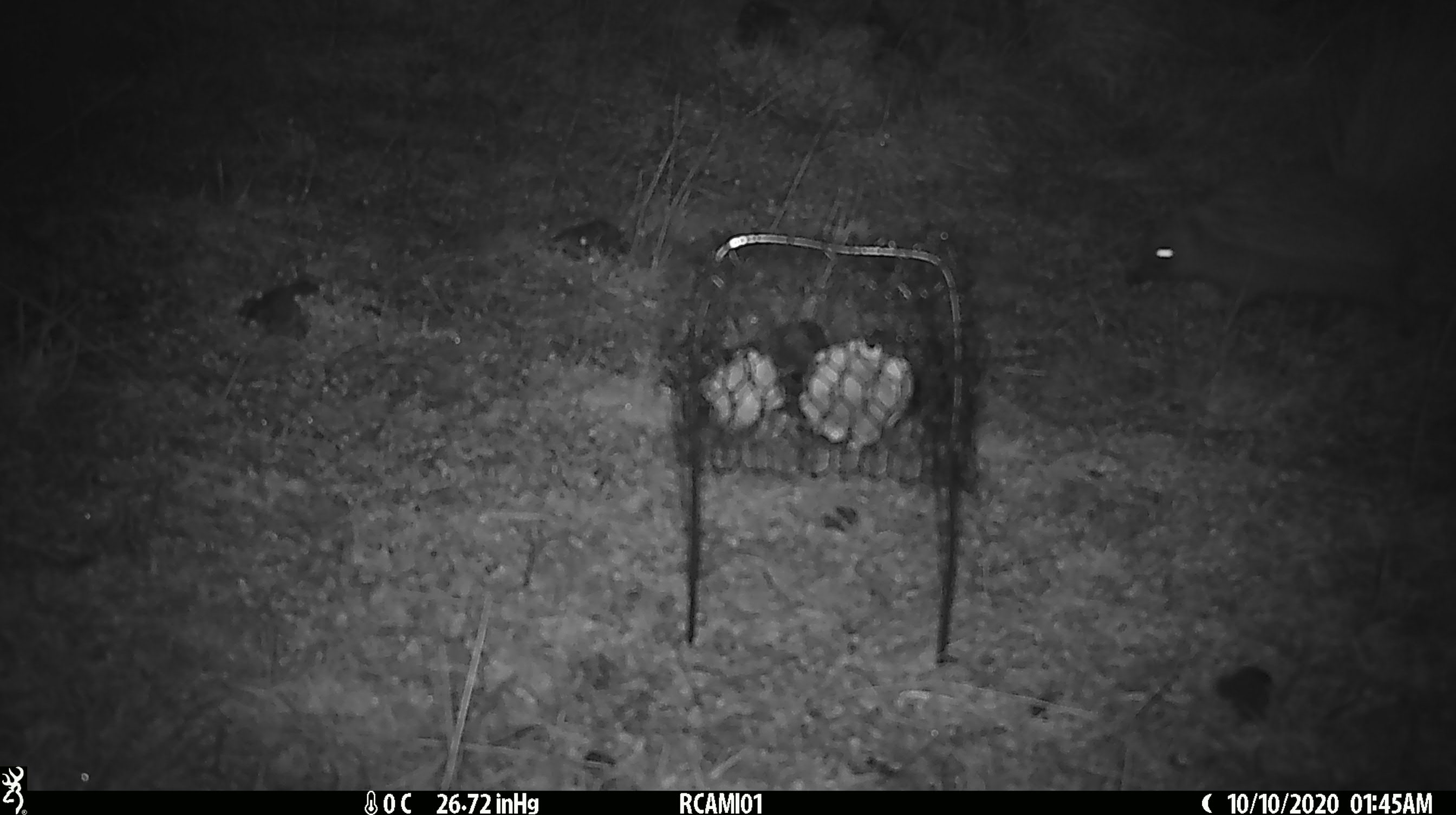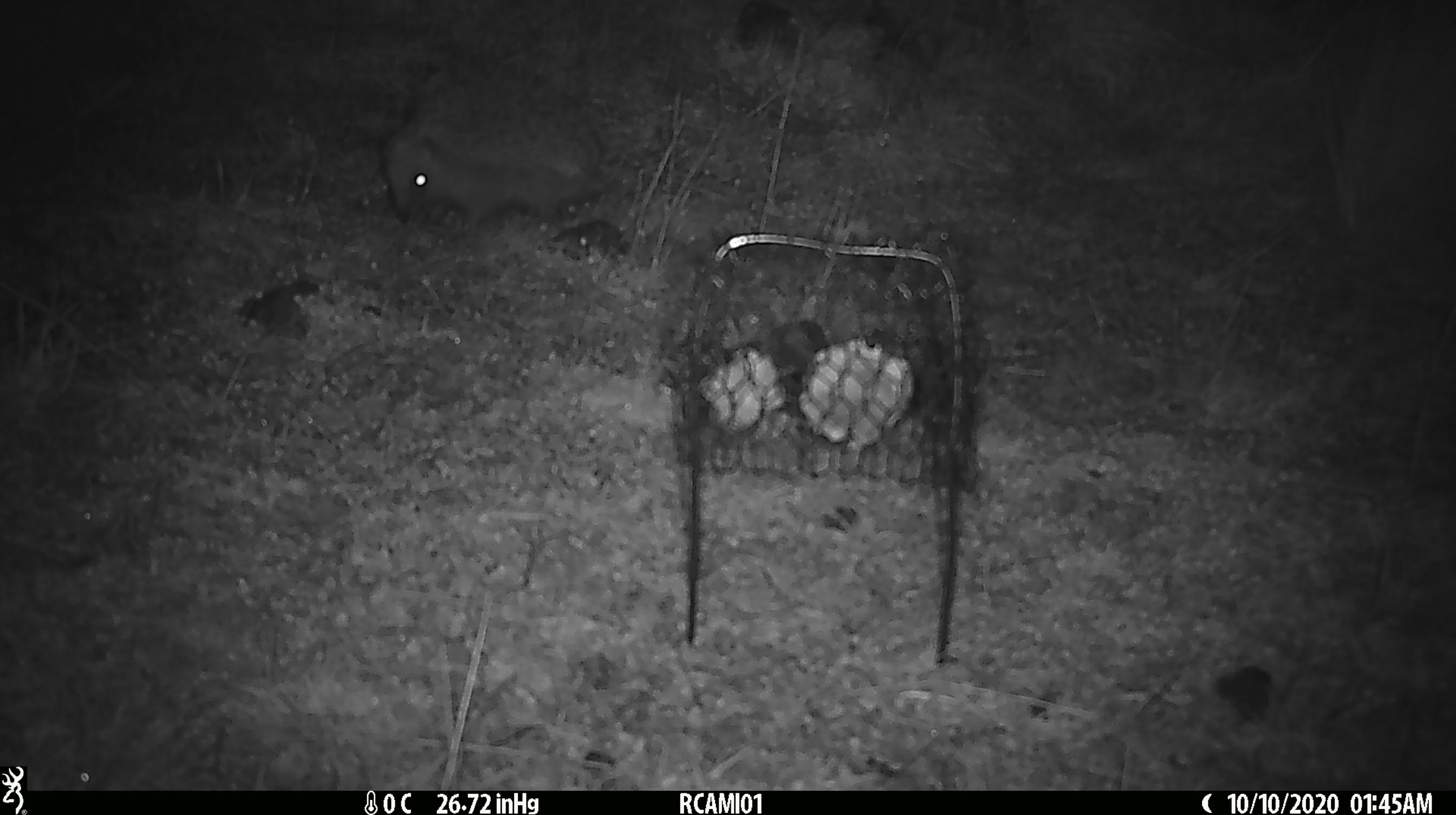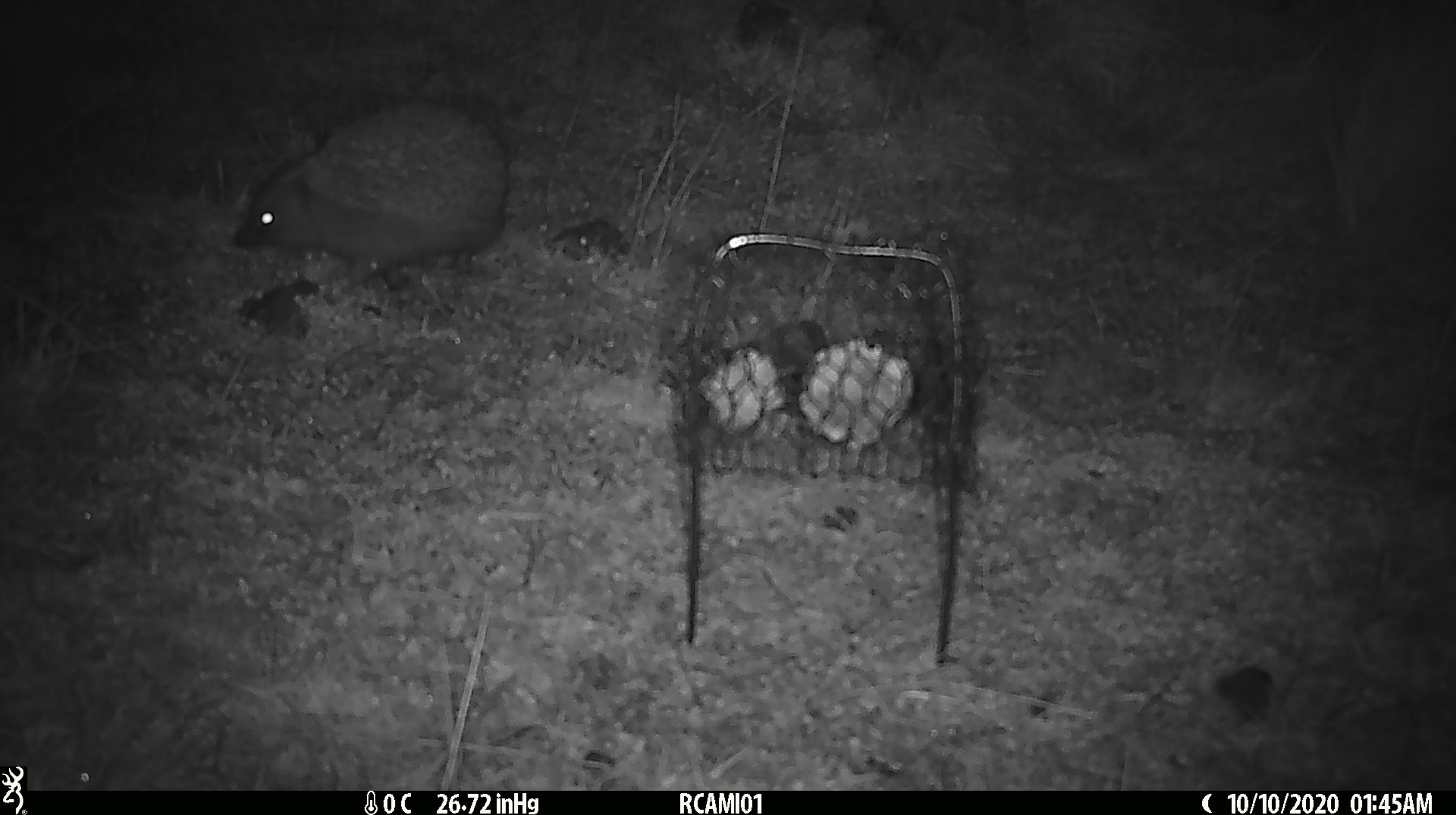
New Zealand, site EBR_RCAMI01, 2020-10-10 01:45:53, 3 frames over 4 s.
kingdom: Animalia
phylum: Chordata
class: Mammalia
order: Eulipotyphla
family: Erinaceidae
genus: Erinaceus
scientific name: Erinaceus europaeus europaeus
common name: european hedgehog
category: hedgehog